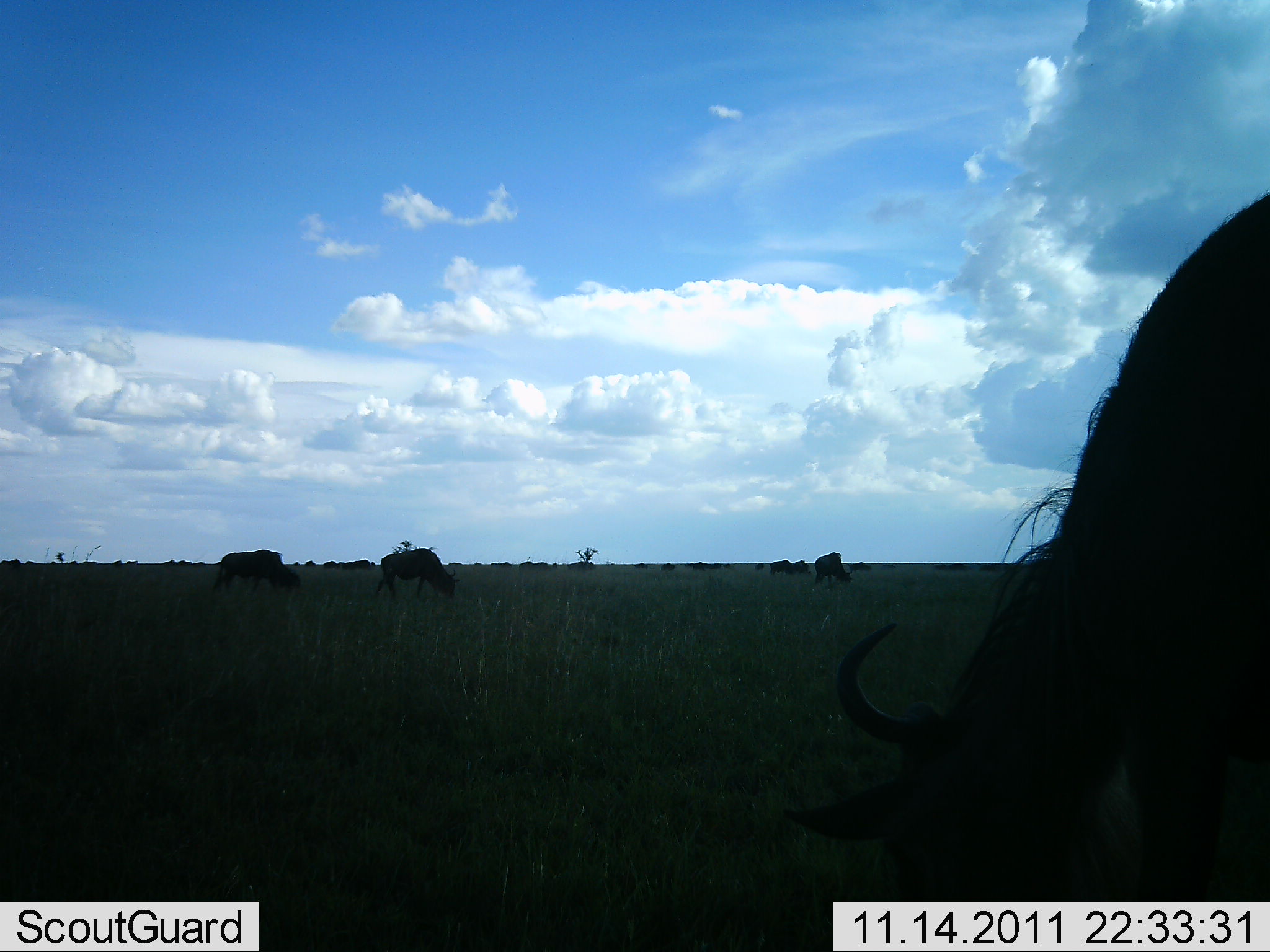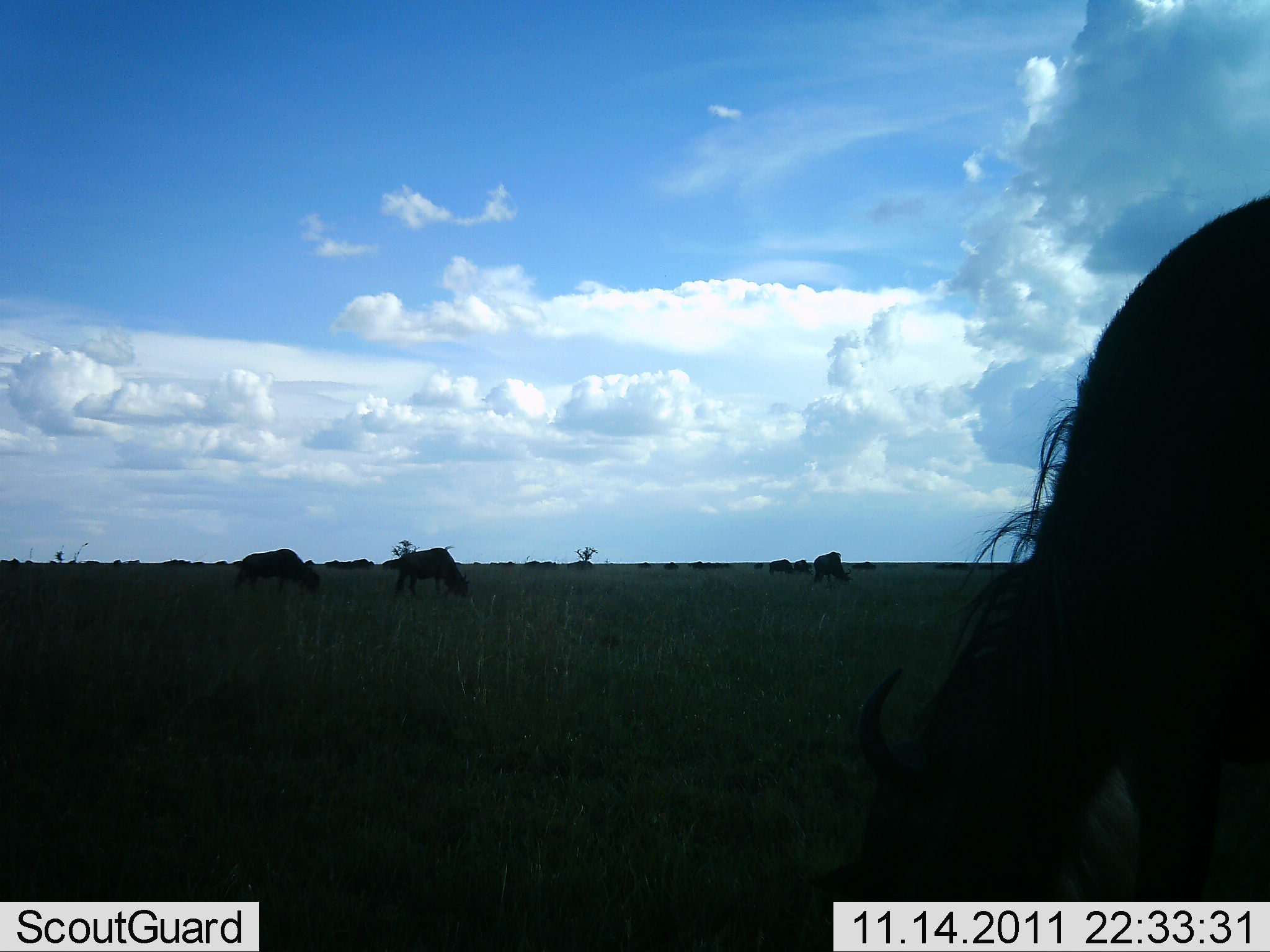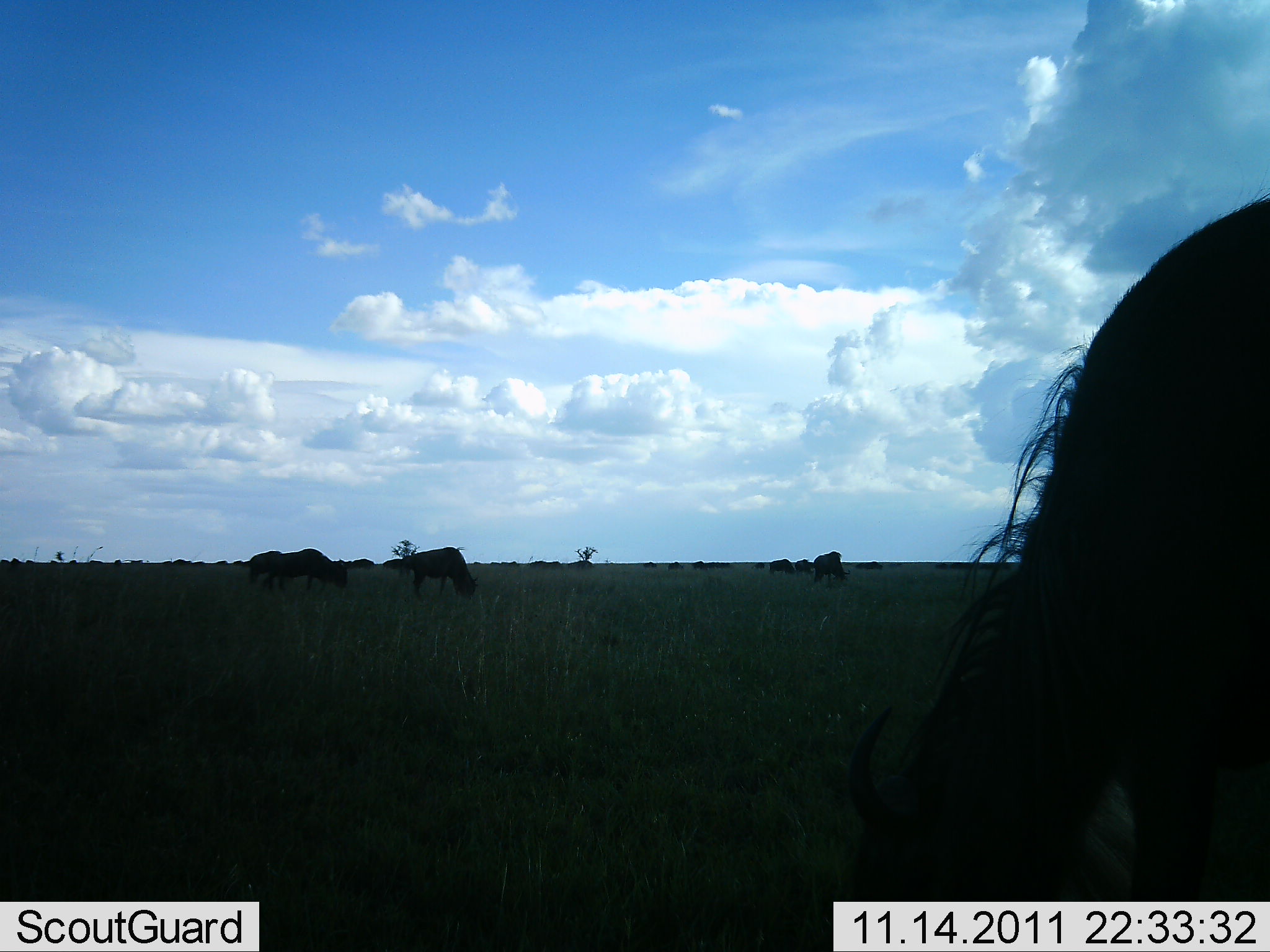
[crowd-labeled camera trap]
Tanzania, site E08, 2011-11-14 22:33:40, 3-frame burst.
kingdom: Animalia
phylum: Chordata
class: Mammalia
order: Artiodactyla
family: Bovidae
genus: Connochaetes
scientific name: Connochaetes taurinus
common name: blue wildebeest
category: wildebeest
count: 11-50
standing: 36%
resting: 7%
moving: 43%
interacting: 7%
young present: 7%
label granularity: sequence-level